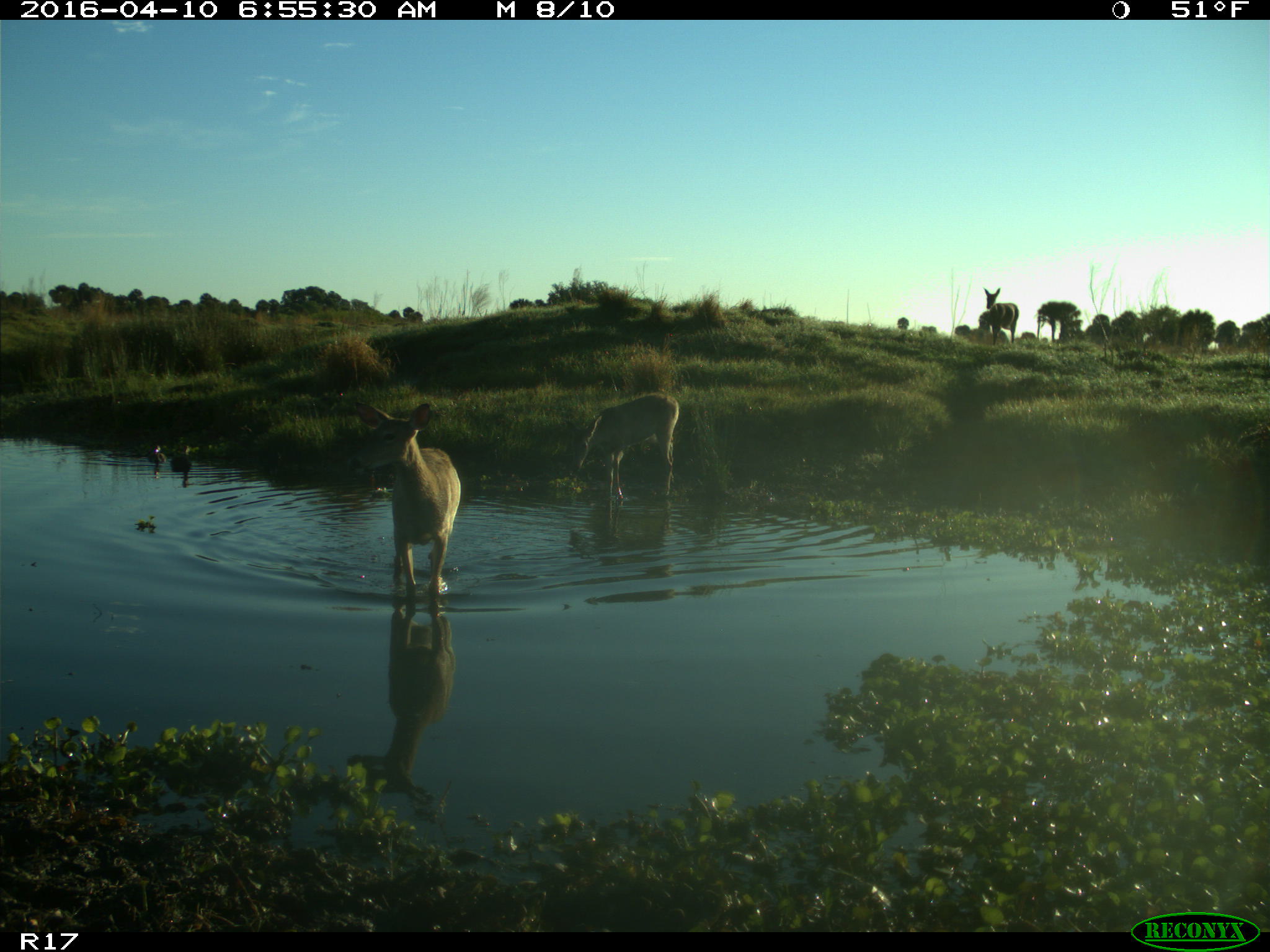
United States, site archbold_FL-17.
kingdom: Animalia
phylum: Chordata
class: Mammalia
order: Artiodactyla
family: Cervidae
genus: Odocoileus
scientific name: Odocoileus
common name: deer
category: unidentified deer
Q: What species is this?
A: Unidentified deer (deer) (Odocoileus).